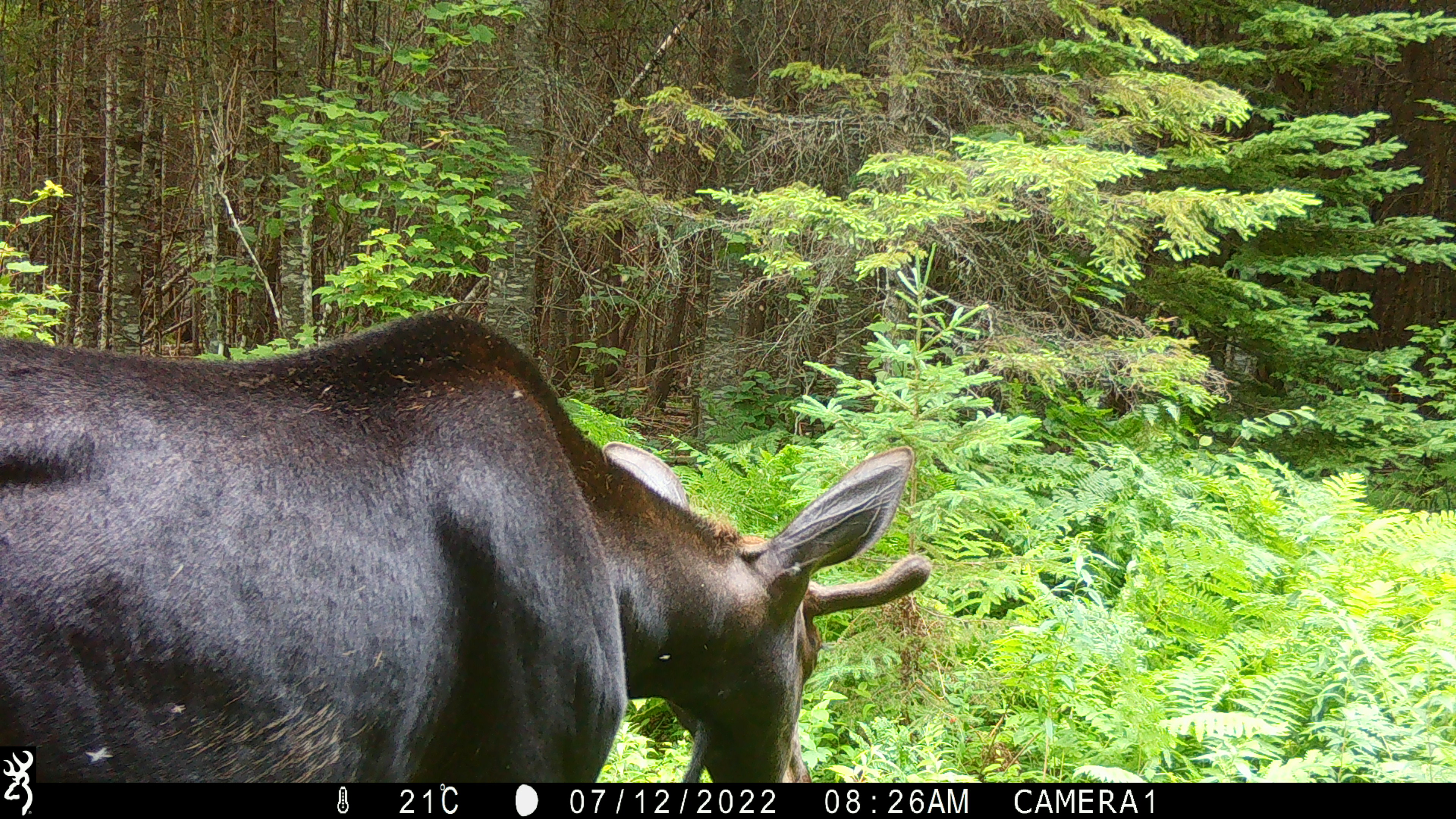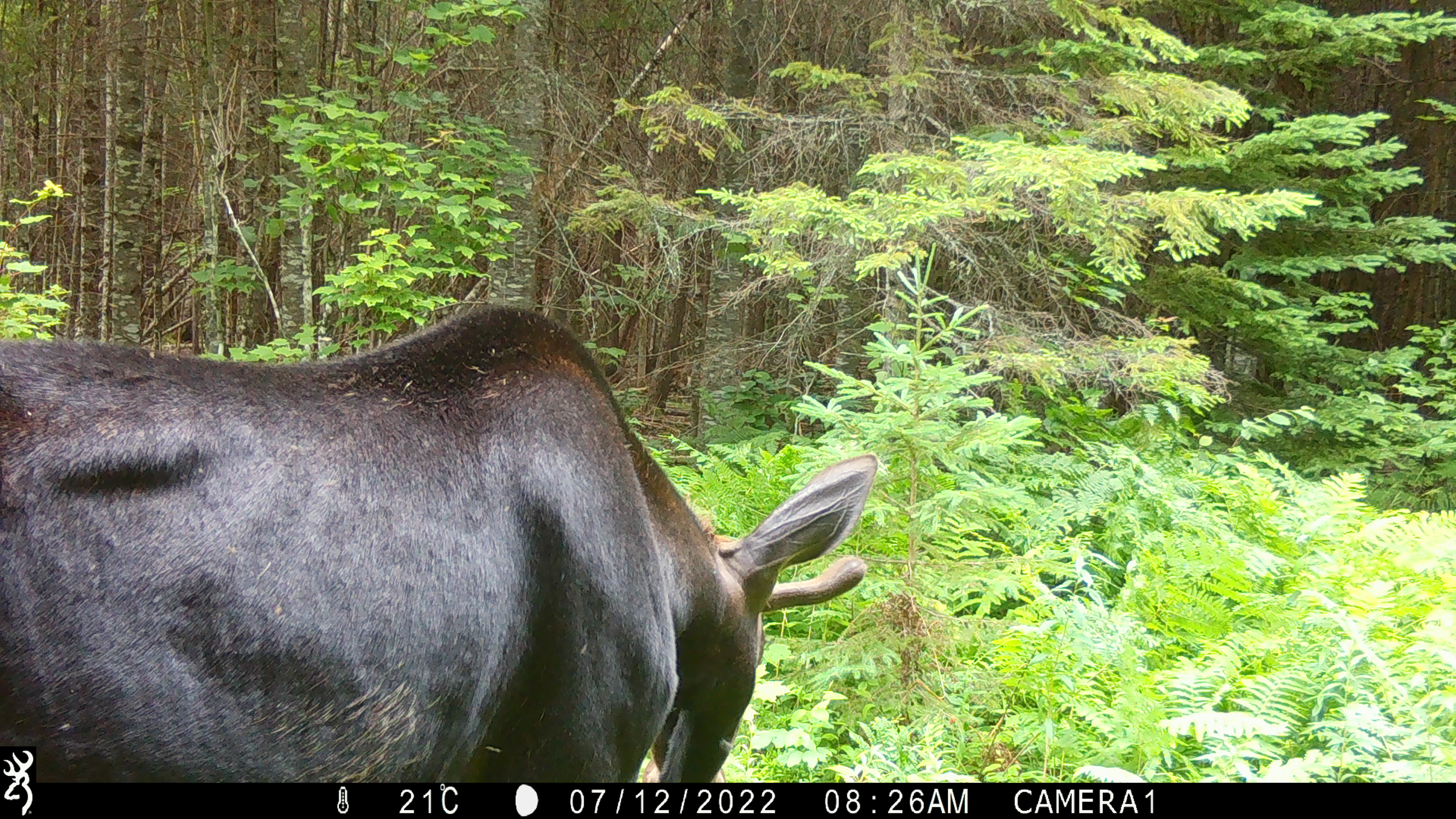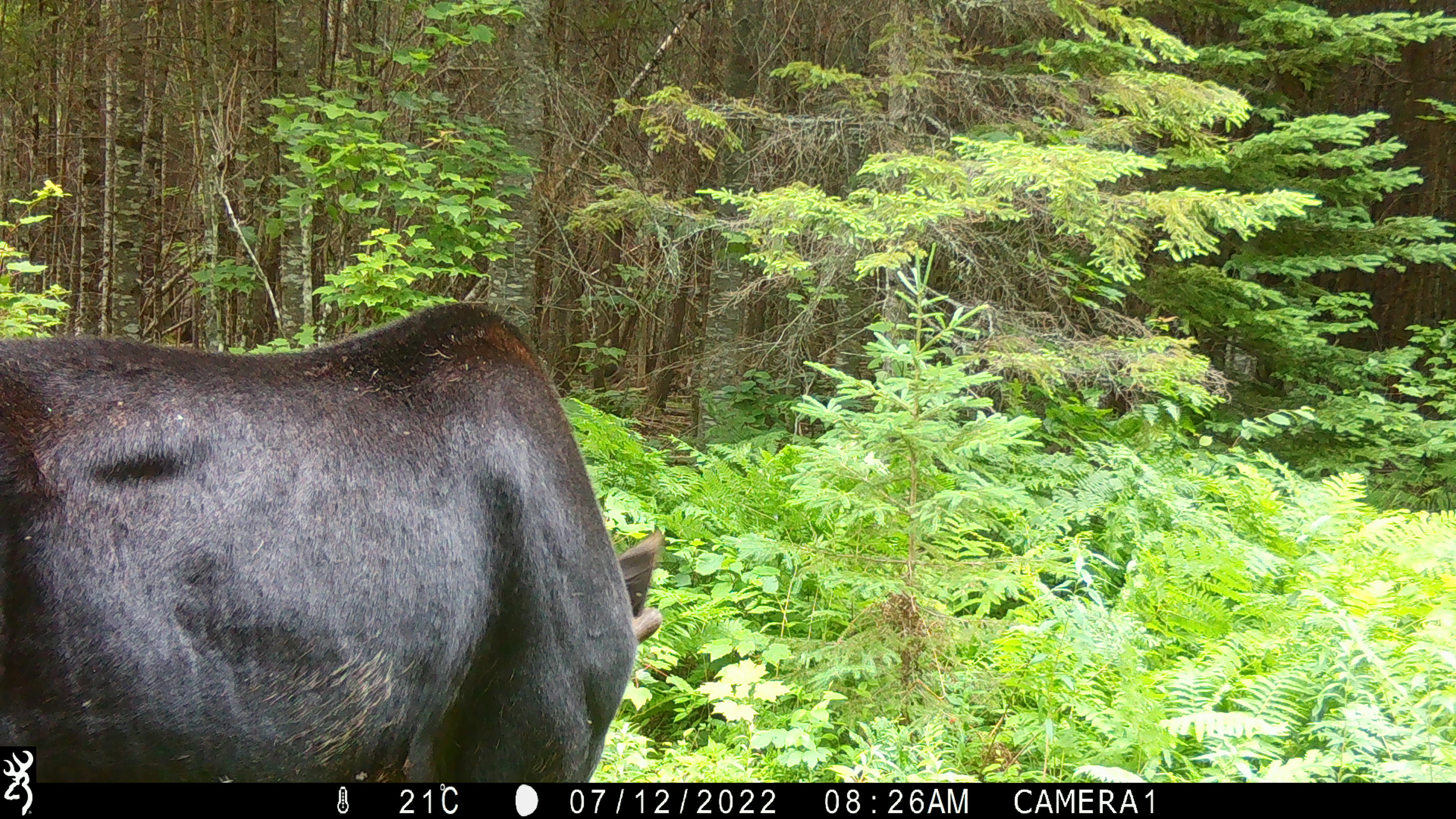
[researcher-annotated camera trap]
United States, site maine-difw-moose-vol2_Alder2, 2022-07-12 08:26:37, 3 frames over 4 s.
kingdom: Animalia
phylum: Chordata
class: Mammalia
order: Artiodactyla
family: Cervidae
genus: Alces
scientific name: Alces alces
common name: moose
Moose (Alces alces).